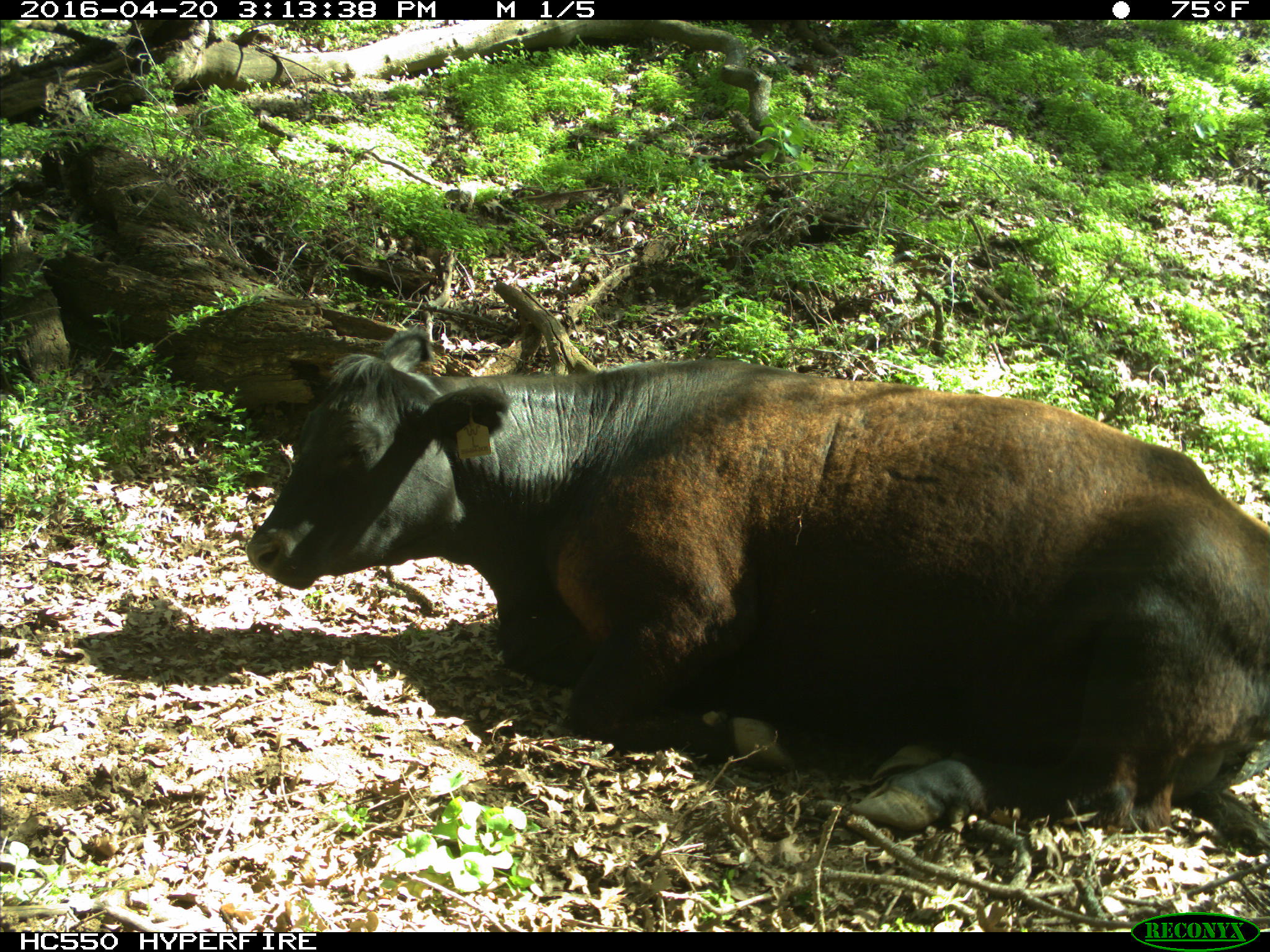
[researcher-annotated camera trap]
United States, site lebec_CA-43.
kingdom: Animalia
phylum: Chordata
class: Mammalia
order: Artiodactyla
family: Bovidae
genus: Bos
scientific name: Bos taurus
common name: domestic cow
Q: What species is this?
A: Bos taurus (domestic cow).